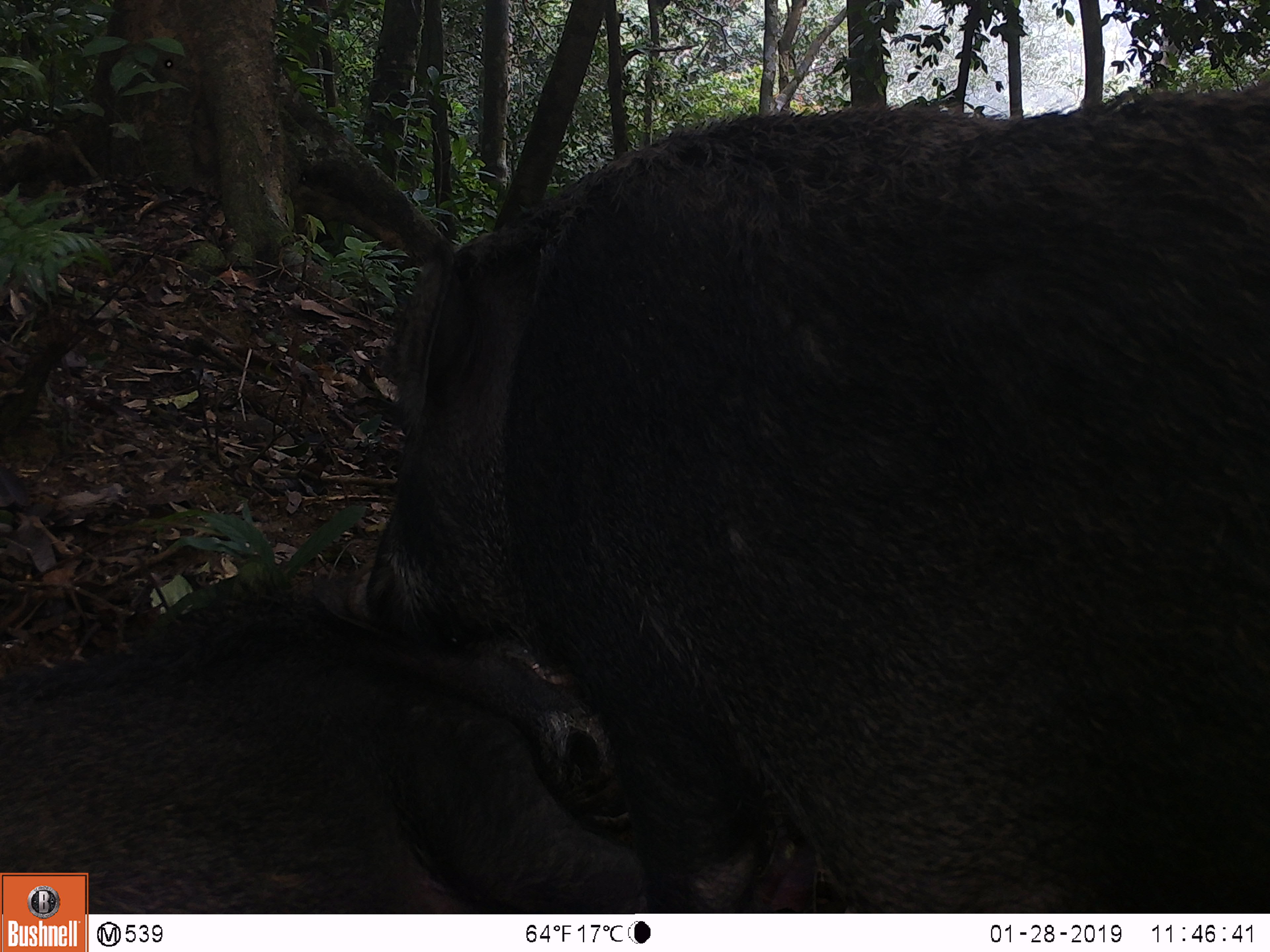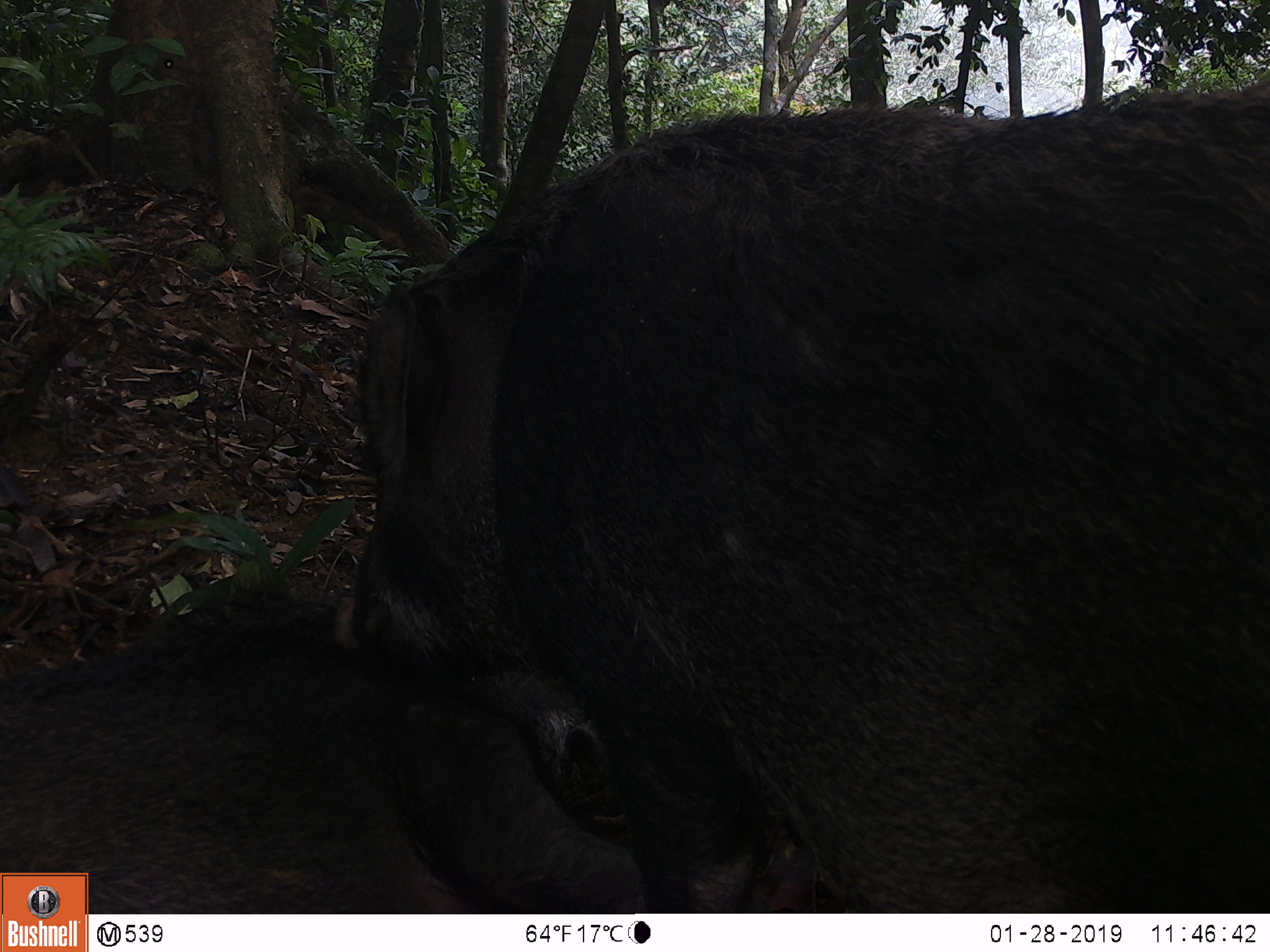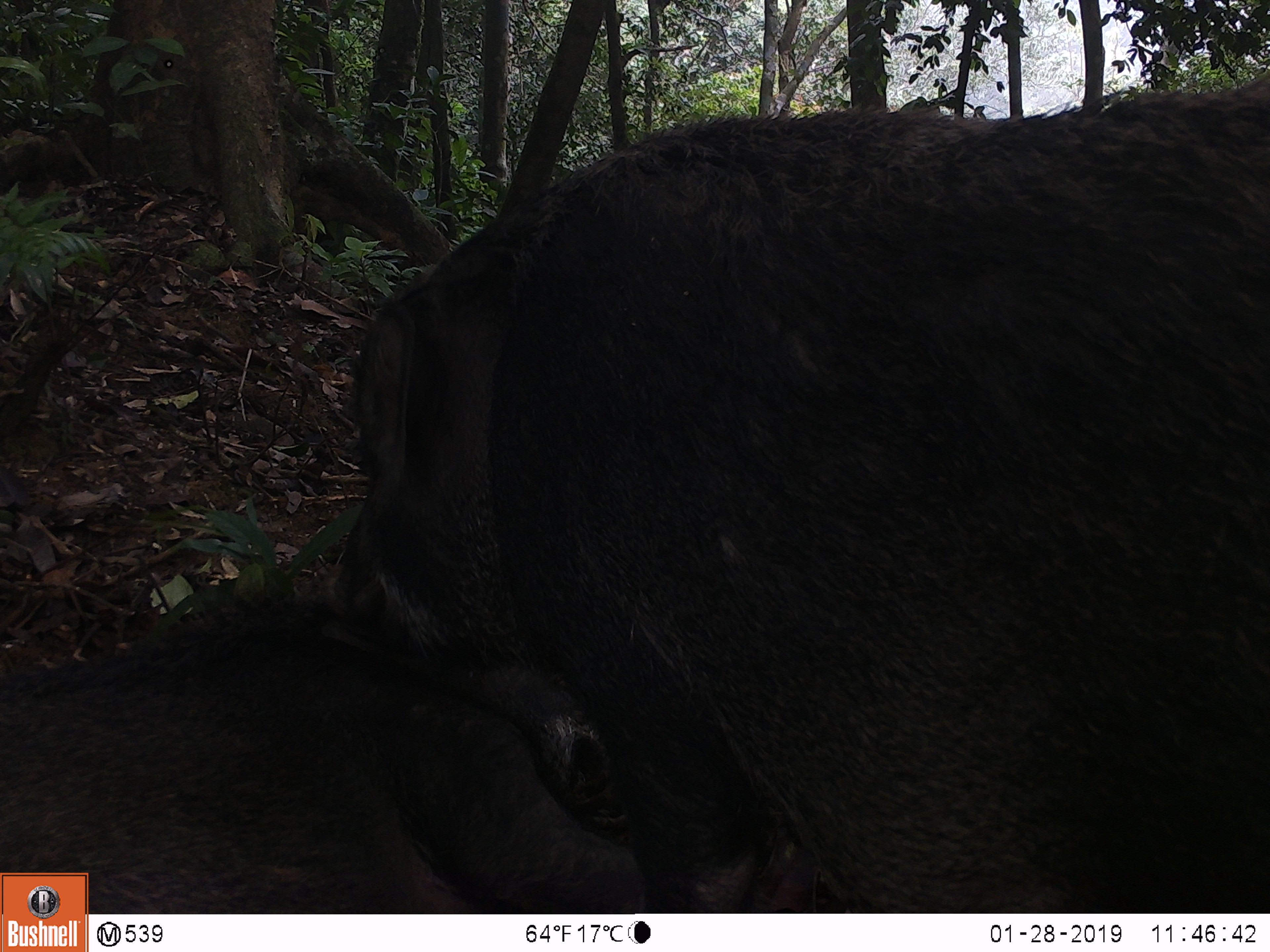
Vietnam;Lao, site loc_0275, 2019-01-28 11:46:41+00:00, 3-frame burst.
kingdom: Animalia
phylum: Chordata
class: Mammalia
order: Artiodactyla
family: Suidae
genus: Sus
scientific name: Sus scrofa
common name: eurasian wild pig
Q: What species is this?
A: Eurasian wild pig (Sus scrofa).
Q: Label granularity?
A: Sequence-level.